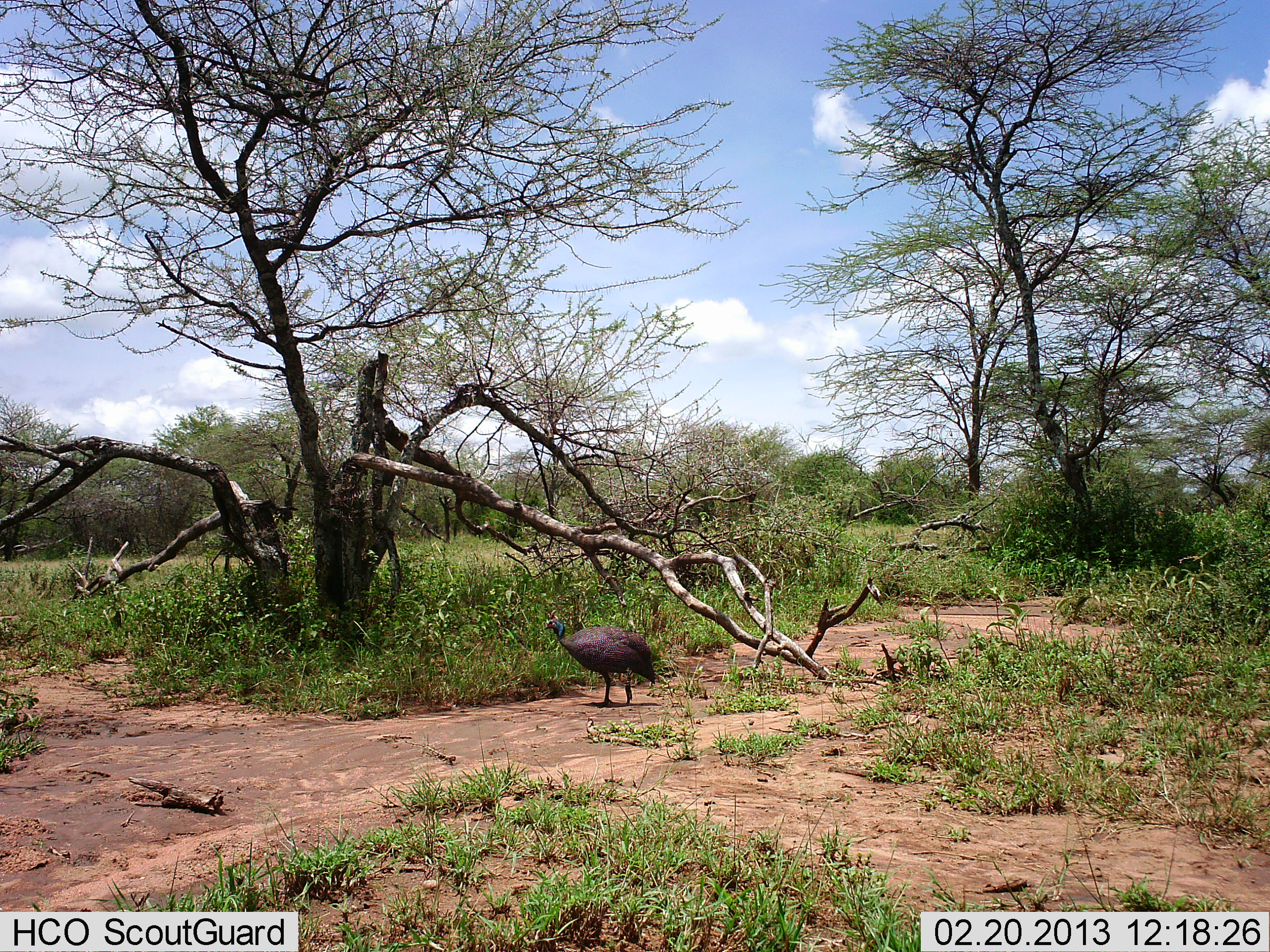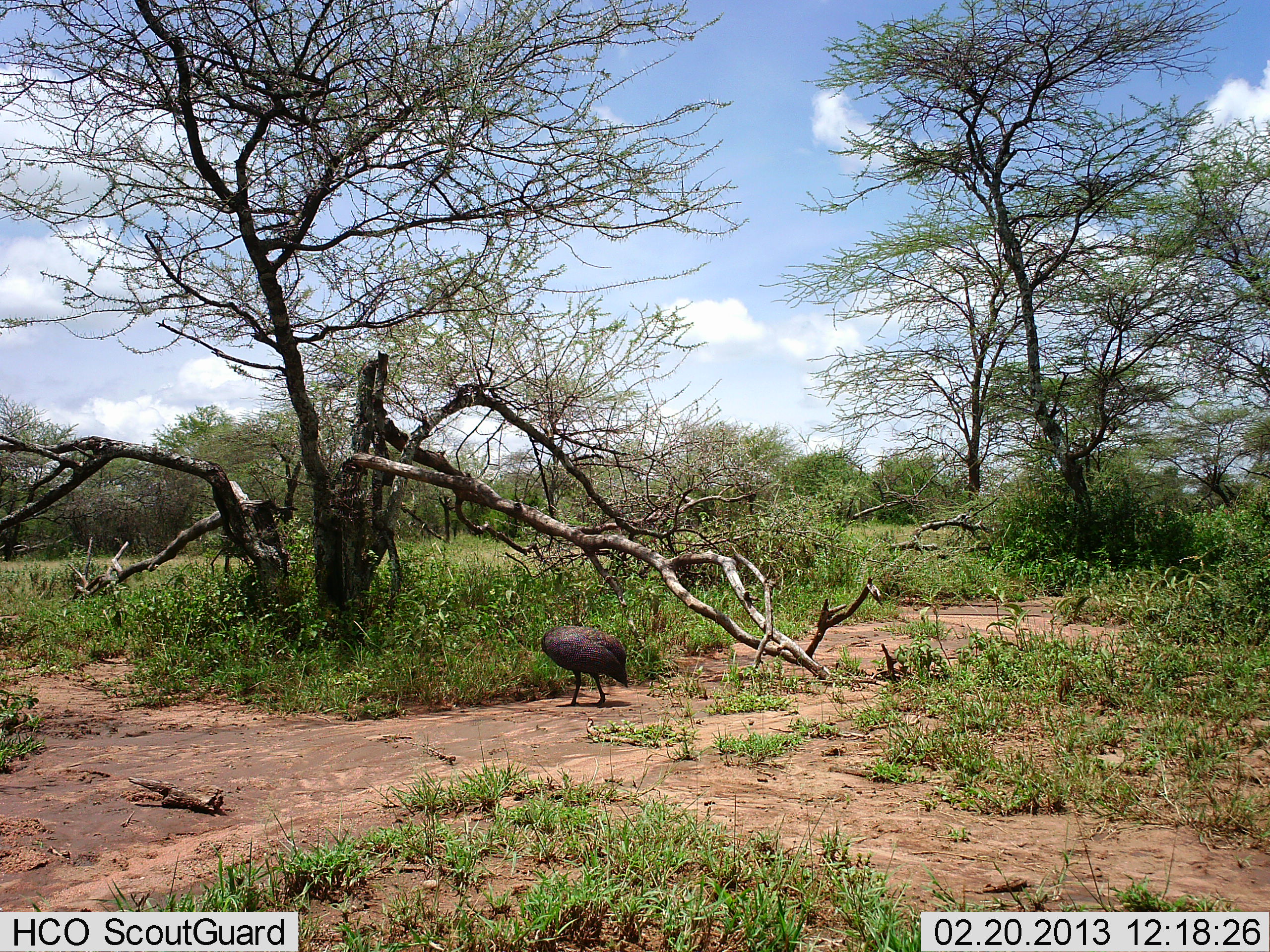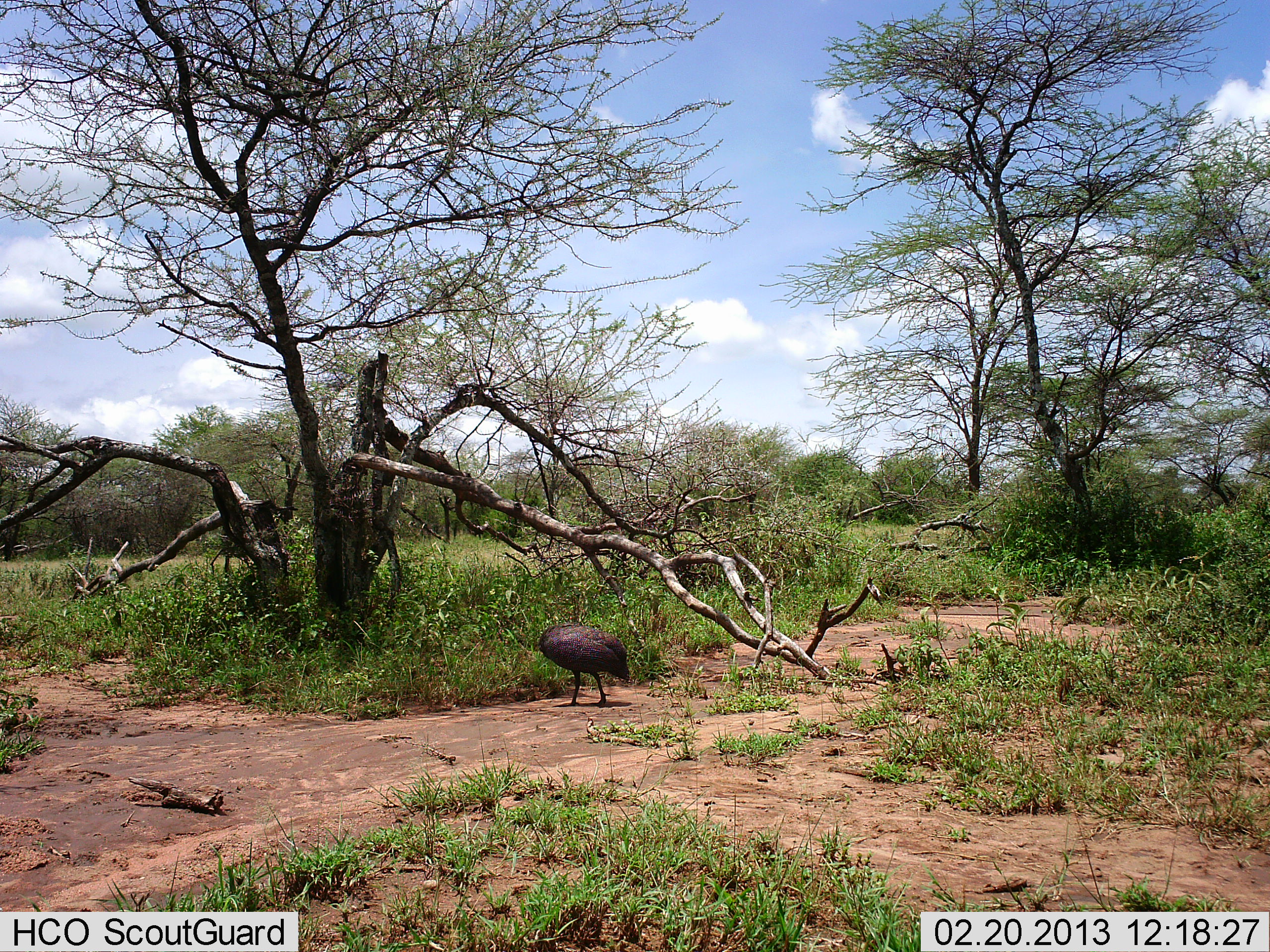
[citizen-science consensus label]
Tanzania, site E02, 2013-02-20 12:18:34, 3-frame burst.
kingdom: Animalia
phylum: Chordata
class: Aves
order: Galliformes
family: Numididae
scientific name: Numididae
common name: guinea fowl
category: guineafowl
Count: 1.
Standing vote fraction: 33%.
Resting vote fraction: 0%.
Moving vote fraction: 72%.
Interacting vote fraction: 0%.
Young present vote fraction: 0%.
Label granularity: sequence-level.